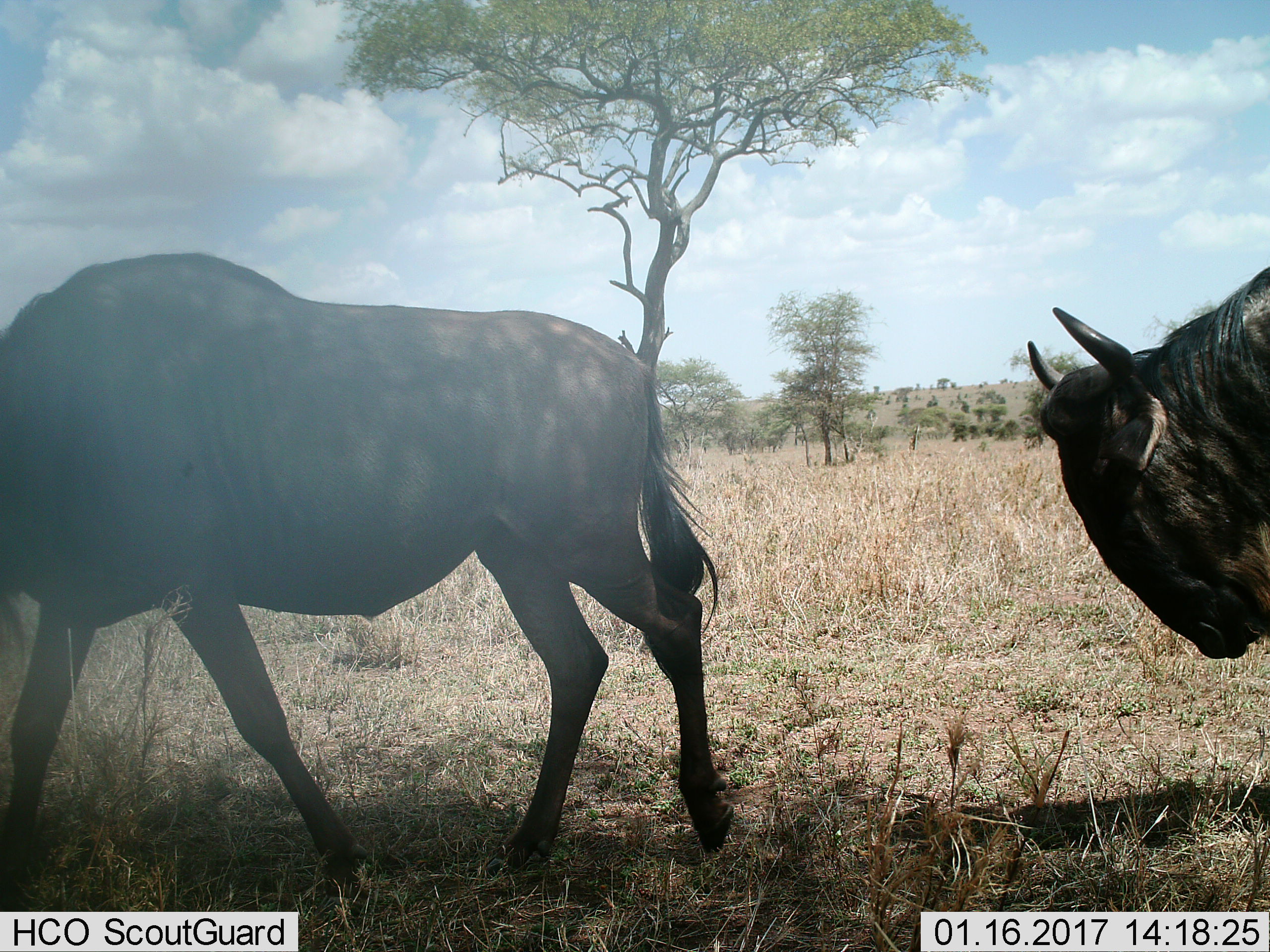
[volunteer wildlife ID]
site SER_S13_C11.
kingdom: Animalia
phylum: Chordata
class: Mammalia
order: Artiodactyla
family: Bovidae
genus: Connochaetes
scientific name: Connochaetes taurinus taurinus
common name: blue wildebeest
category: wildebeestblue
Wildebeestblue (blue wildebeest) (Connochaetes taurinus taurinus), count 2. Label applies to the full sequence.